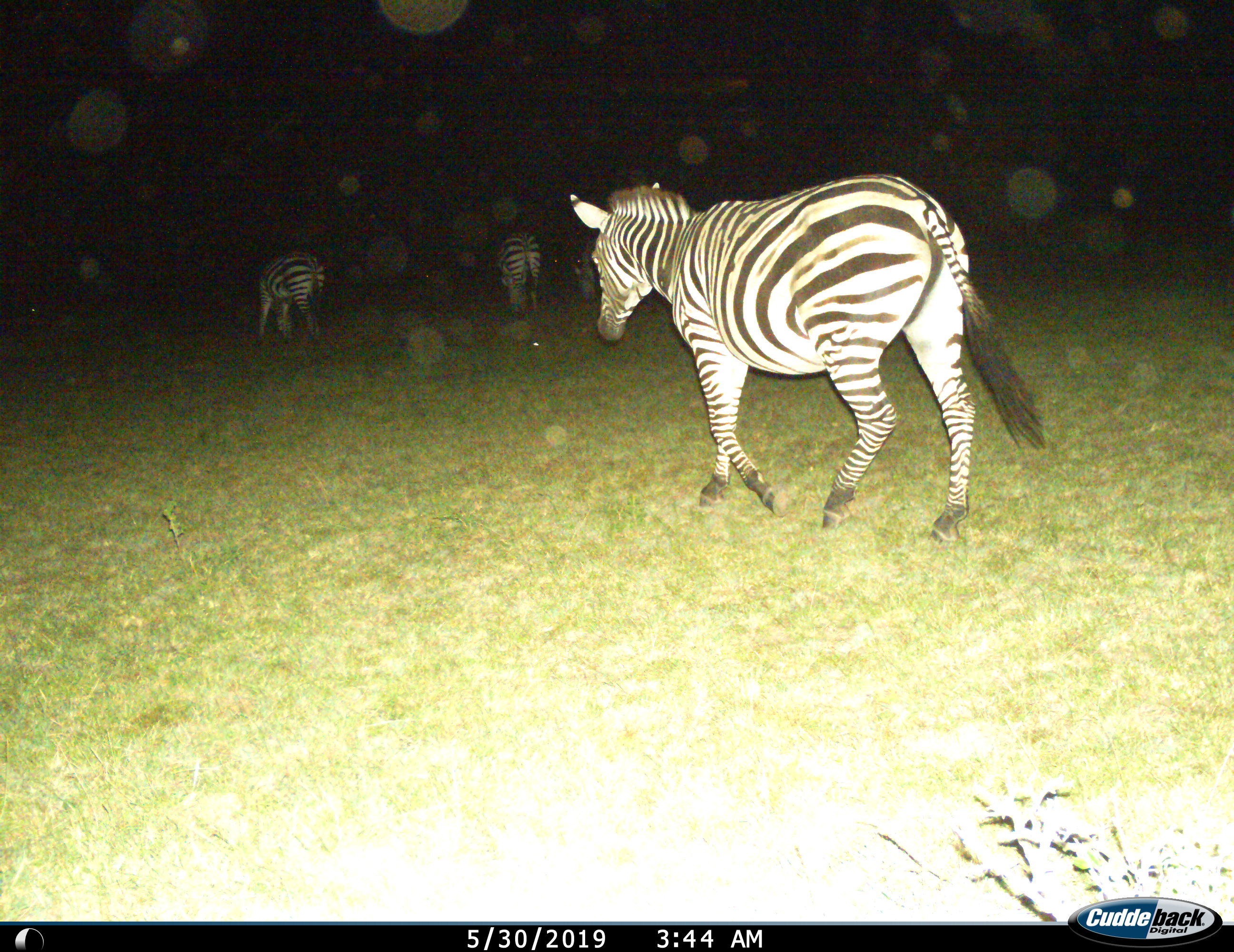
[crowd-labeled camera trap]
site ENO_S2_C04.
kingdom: Animalia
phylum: Chordata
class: Mammalia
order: Perissodactyla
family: Equidae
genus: Equus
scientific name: Equus quagga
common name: plains zebra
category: zebraplains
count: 3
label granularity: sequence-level